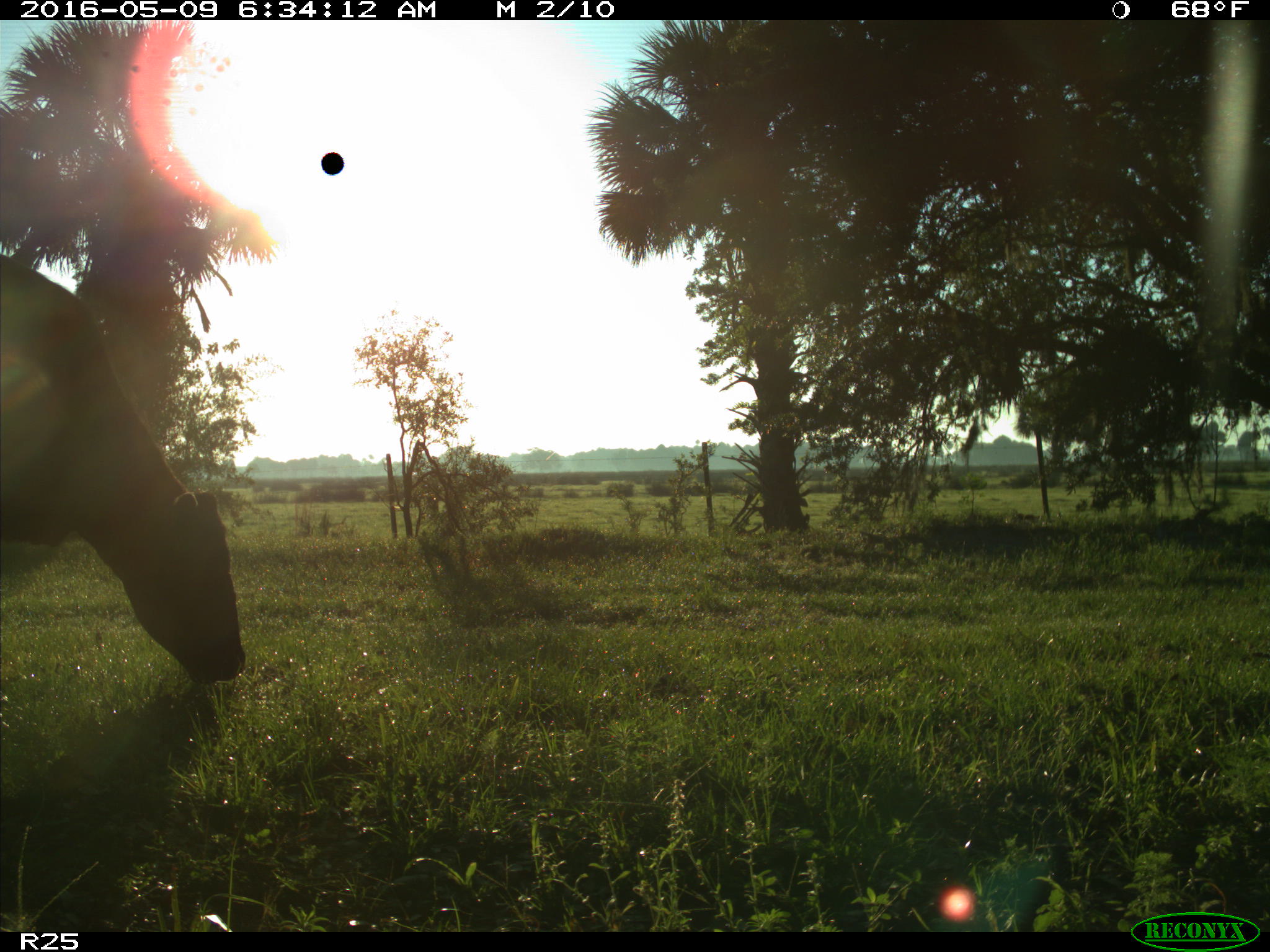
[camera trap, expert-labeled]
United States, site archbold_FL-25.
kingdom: Animalia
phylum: Chordata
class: Mammalia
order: Artiodactyla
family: Bovidae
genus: Bos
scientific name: Bos taurus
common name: domestic cow